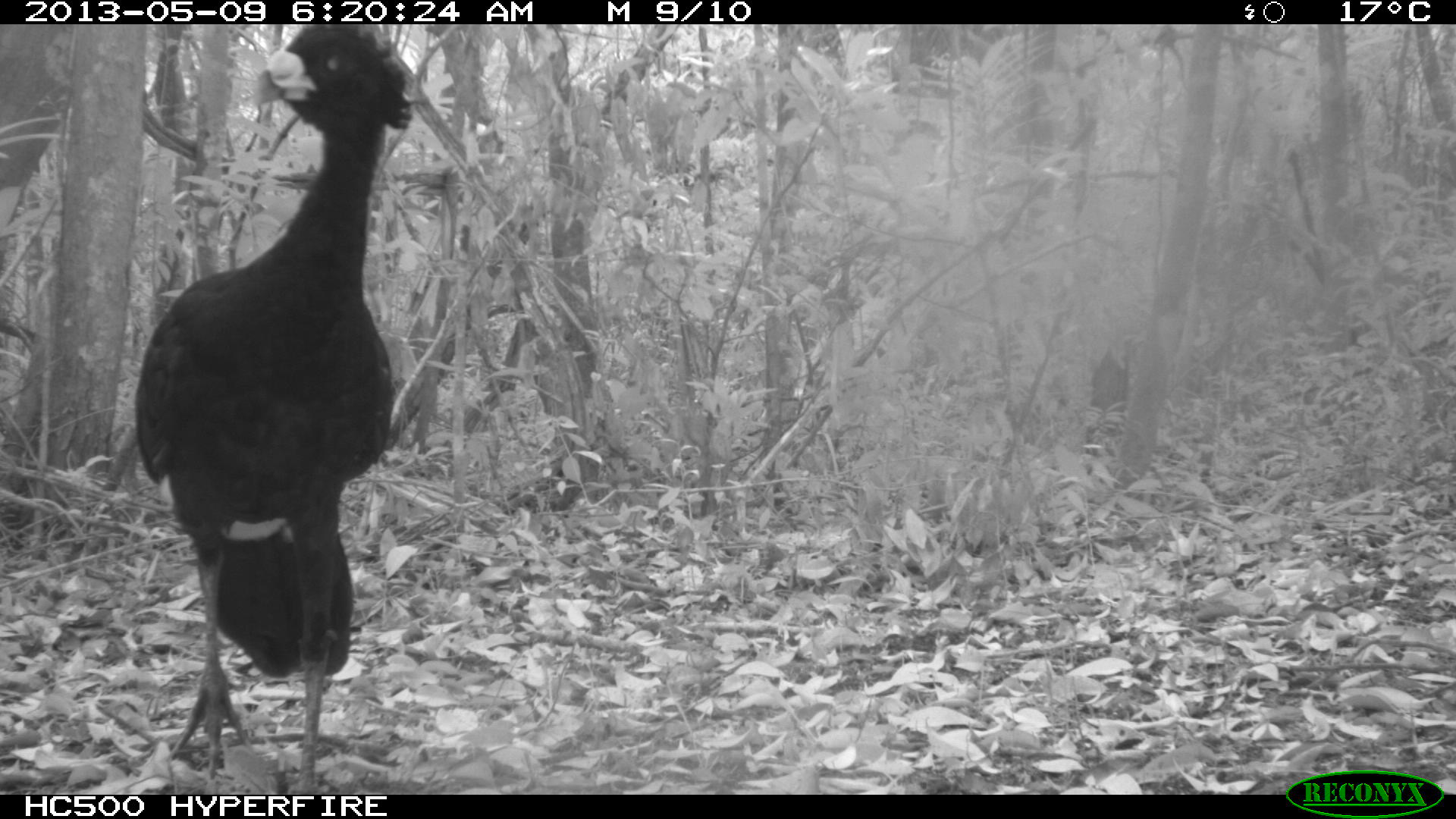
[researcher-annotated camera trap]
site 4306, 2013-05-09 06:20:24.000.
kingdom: Animalia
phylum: Chordata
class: Aves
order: Galliformes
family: Cracidae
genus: Crax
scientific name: Crax rubra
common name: great curassow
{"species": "Crax rubra (great curassow)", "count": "1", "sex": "male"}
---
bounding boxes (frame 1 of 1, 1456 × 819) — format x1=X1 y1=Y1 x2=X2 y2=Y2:
crax rubra: x1=131 y1=24 x2=417 y2=790